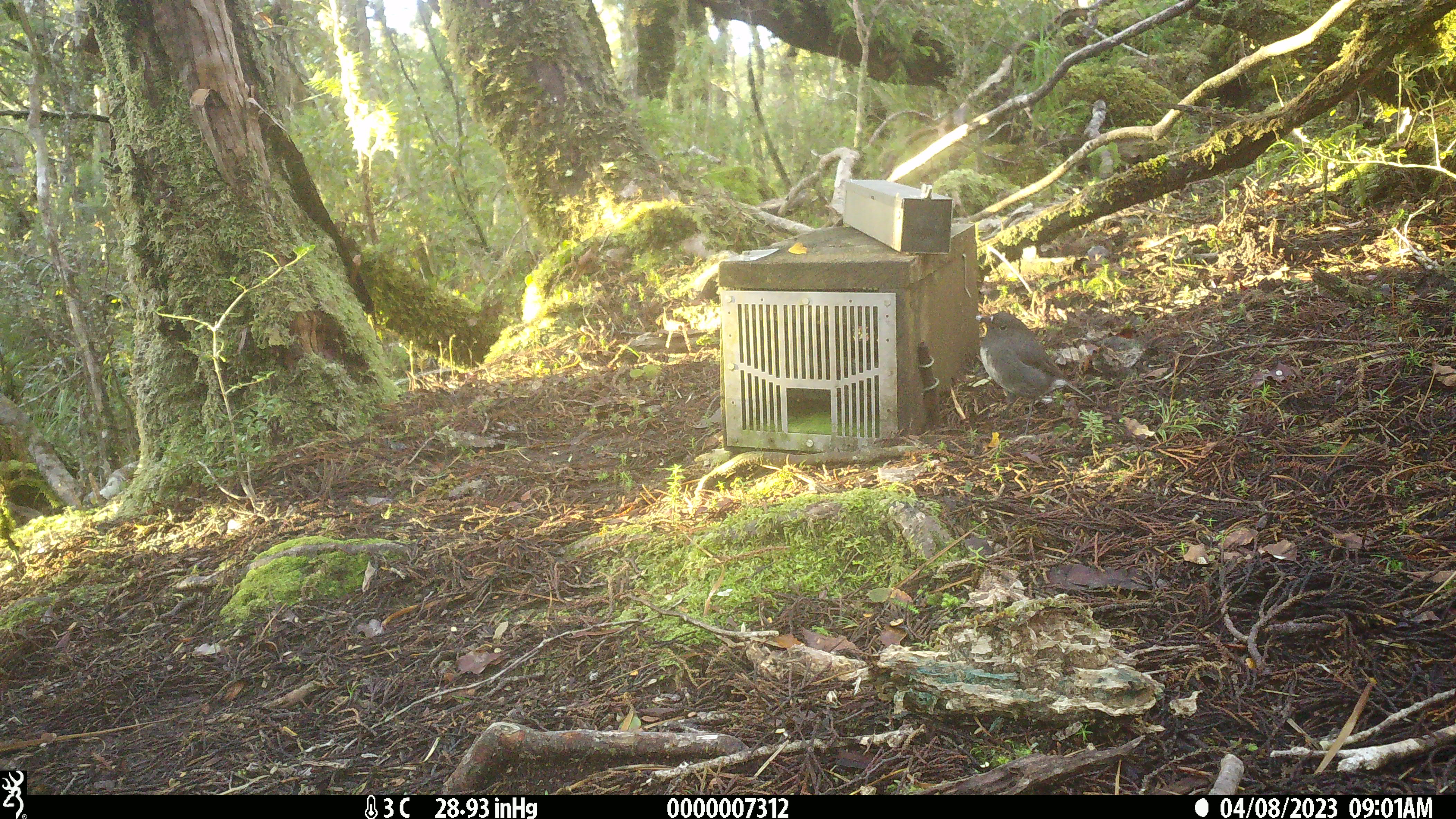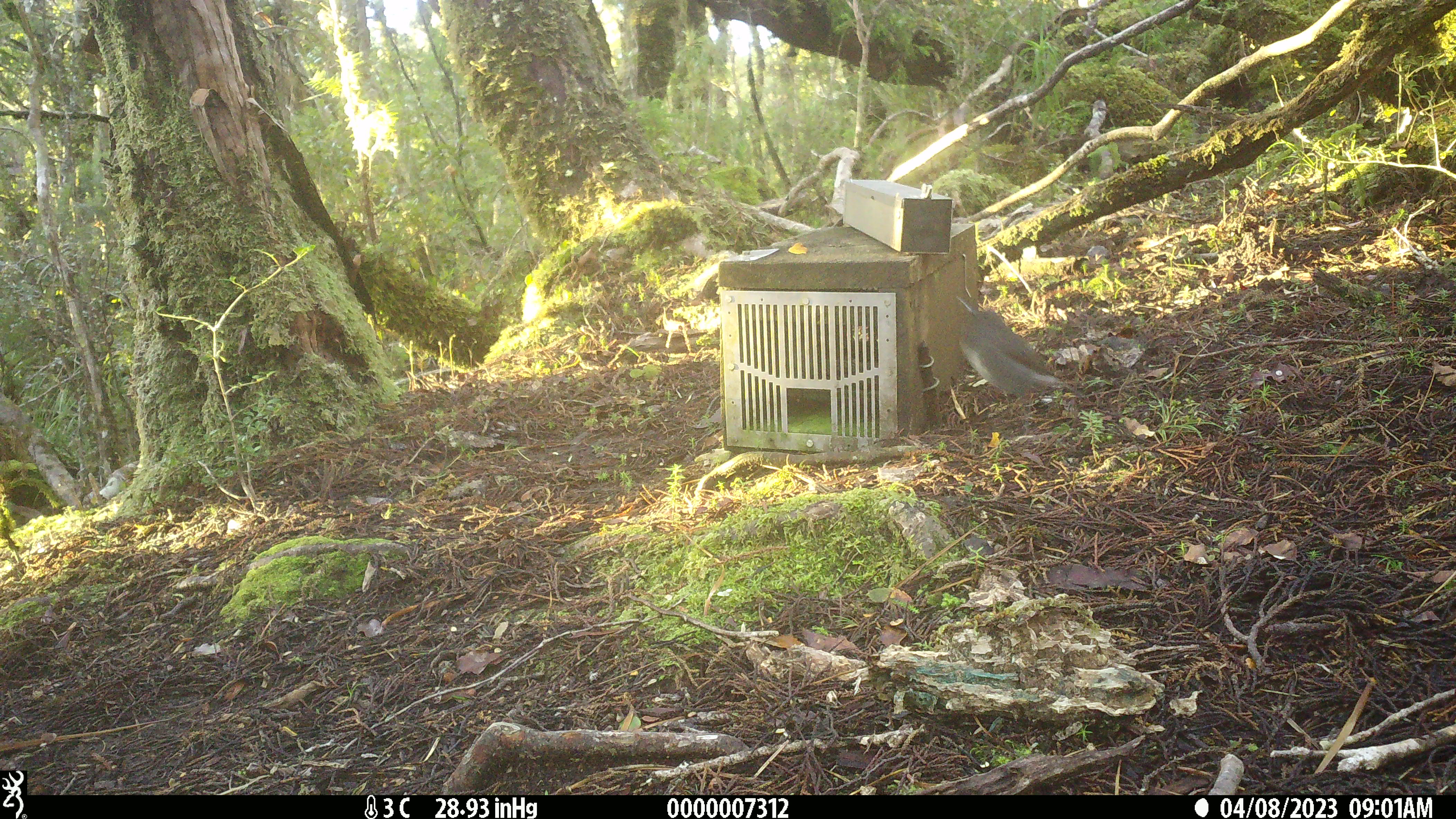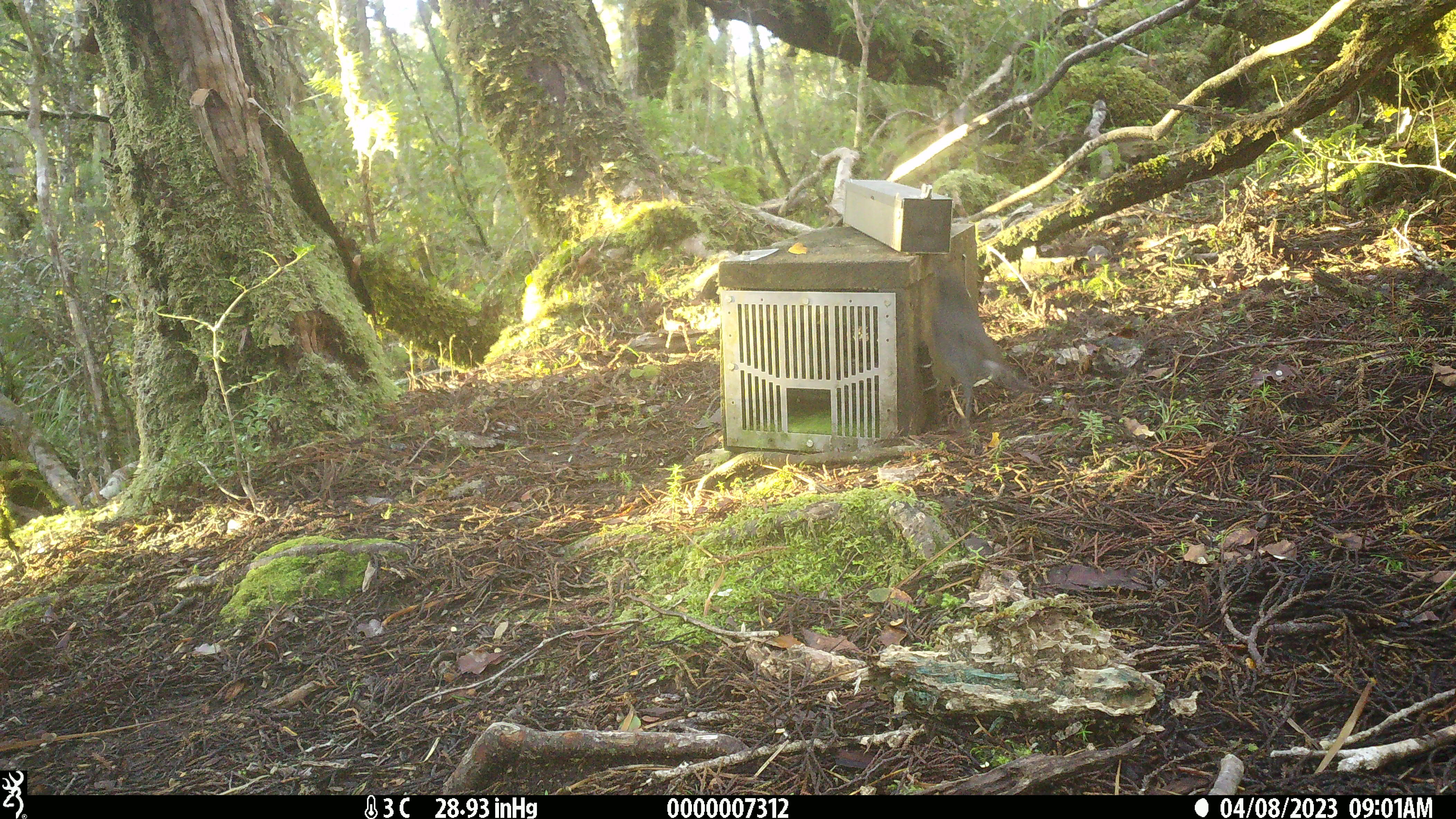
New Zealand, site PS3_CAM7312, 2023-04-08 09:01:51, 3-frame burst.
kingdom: Animalia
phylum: Chordata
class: Aves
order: Passeriformes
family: Petroicidae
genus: Petroica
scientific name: Petroica australis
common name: new zealand robin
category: robin